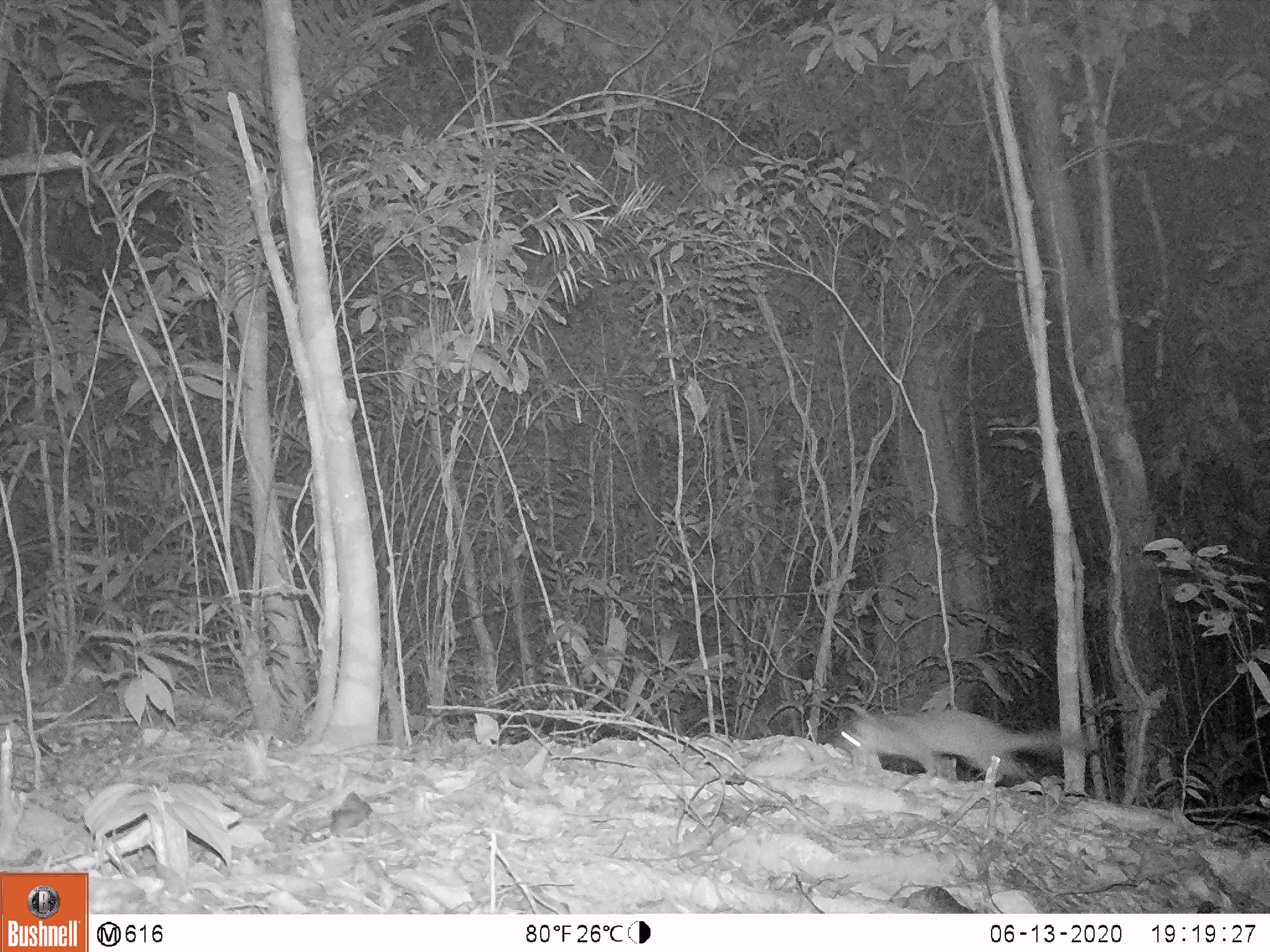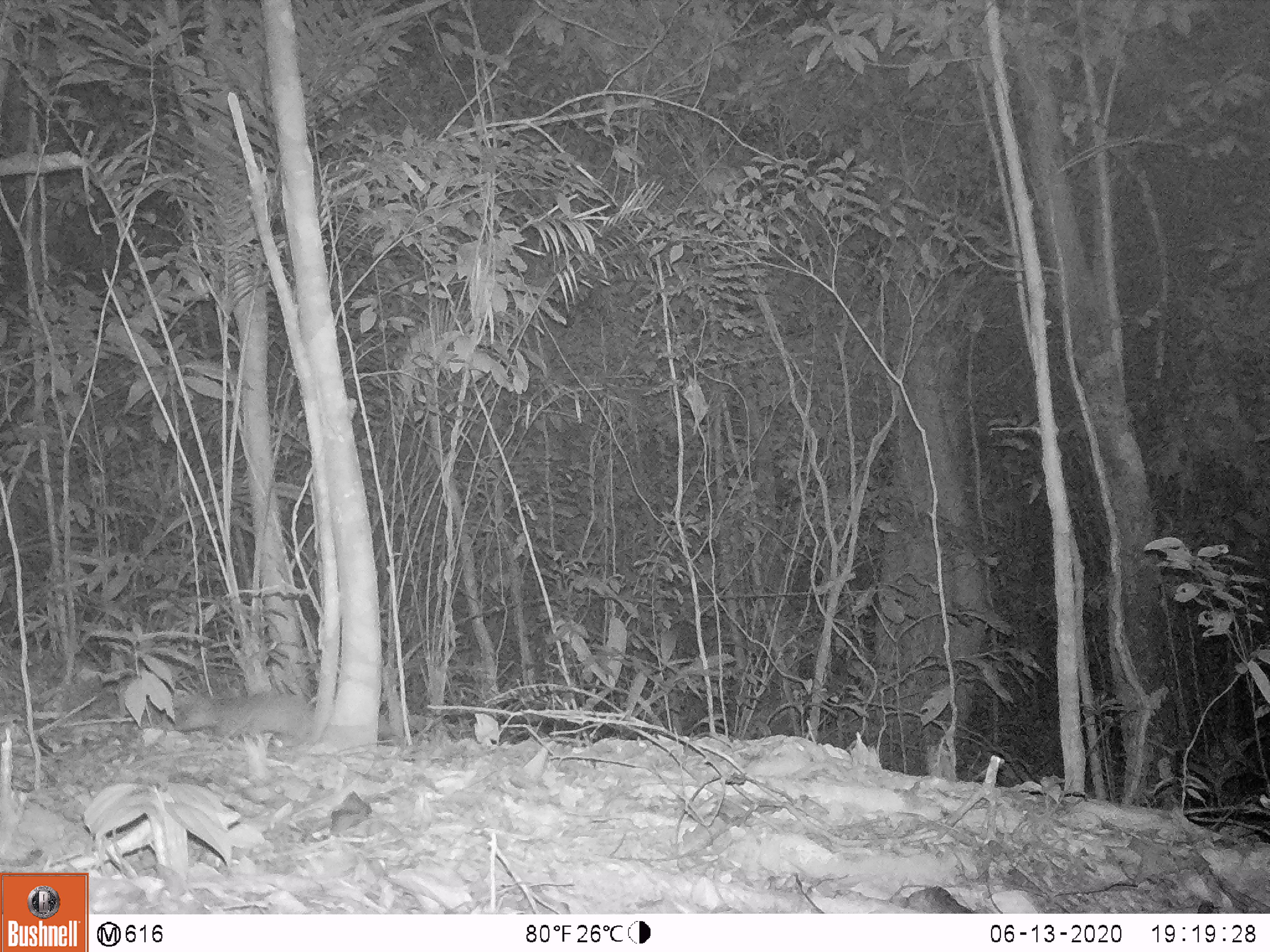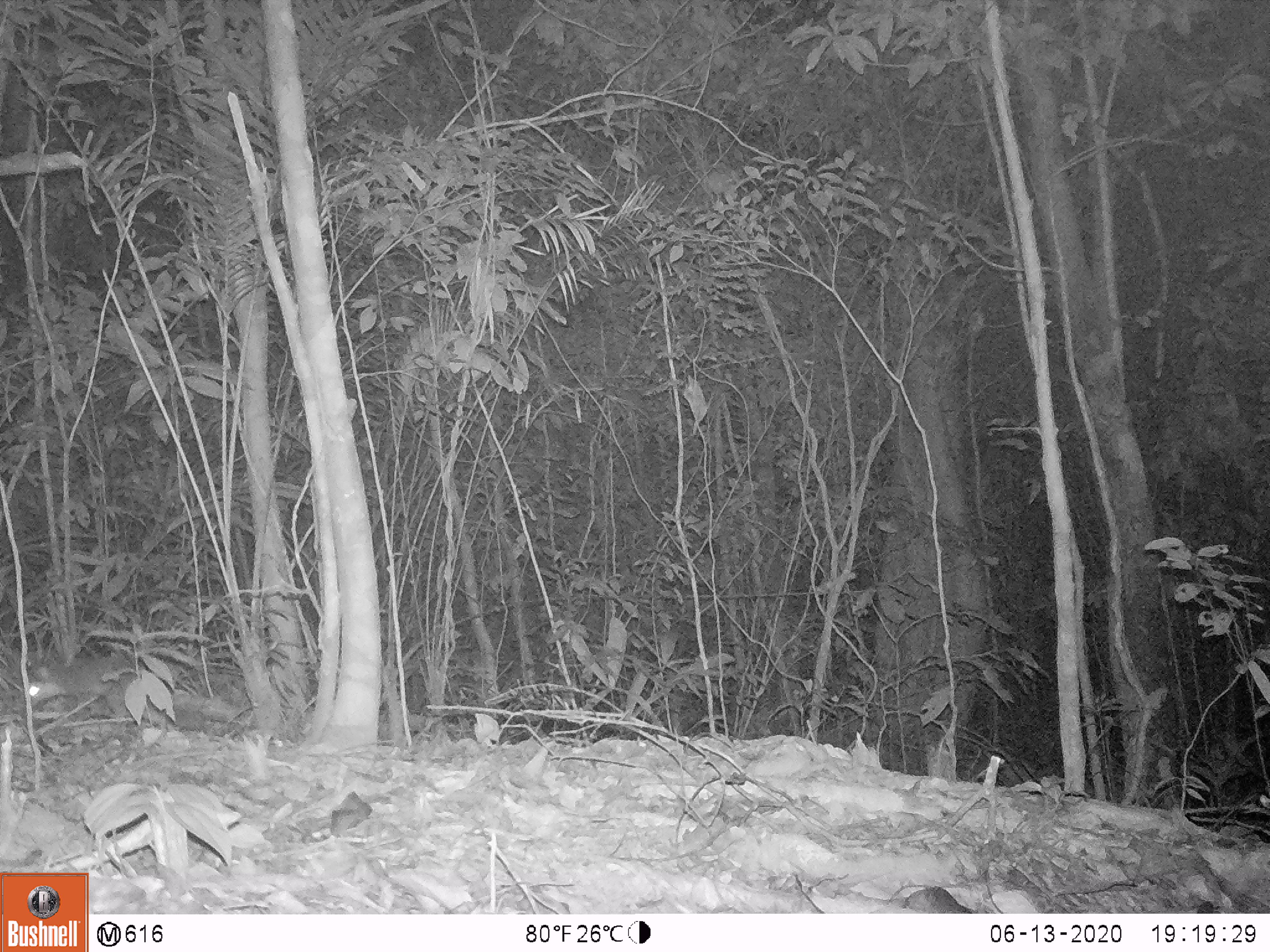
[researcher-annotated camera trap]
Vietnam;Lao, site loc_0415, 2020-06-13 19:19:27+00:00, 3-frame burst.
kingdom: Animalia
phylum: Chordata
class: Mammalia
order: Carnivora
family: Mustelidae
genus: Melogale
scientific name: Melogale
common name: ferret badger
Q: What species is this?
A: Ferret badger (Melogale).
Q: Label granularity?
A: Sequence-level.